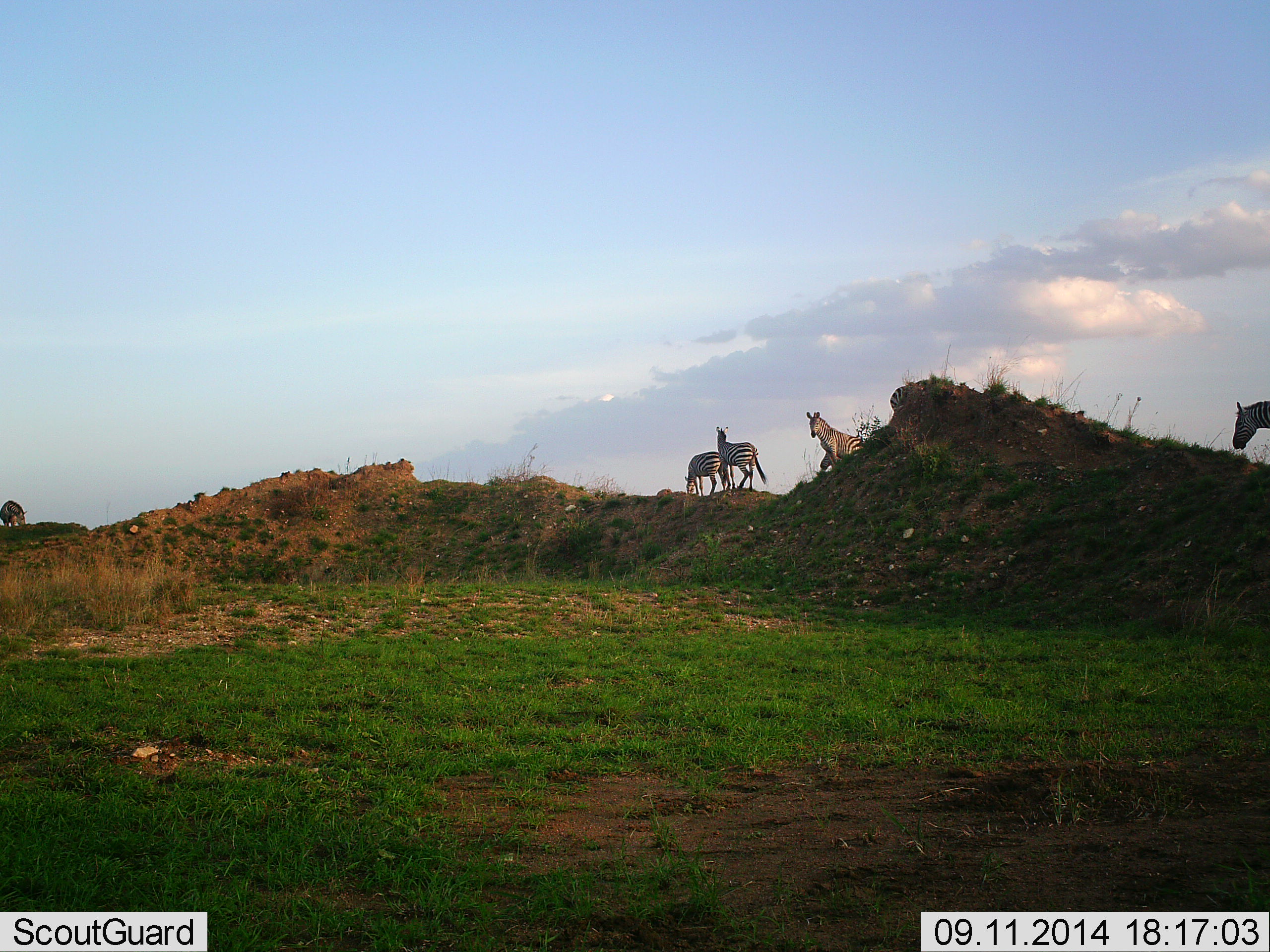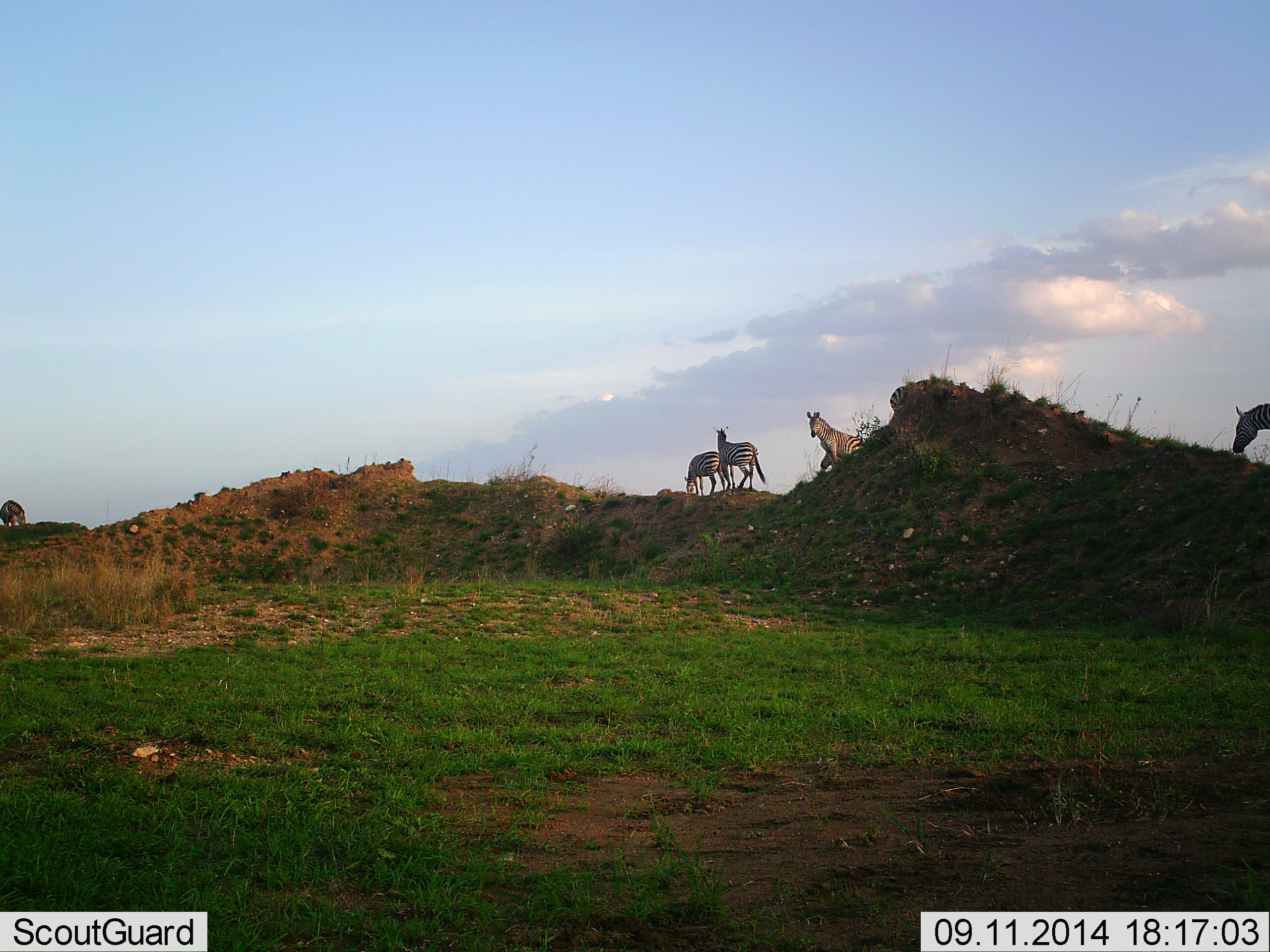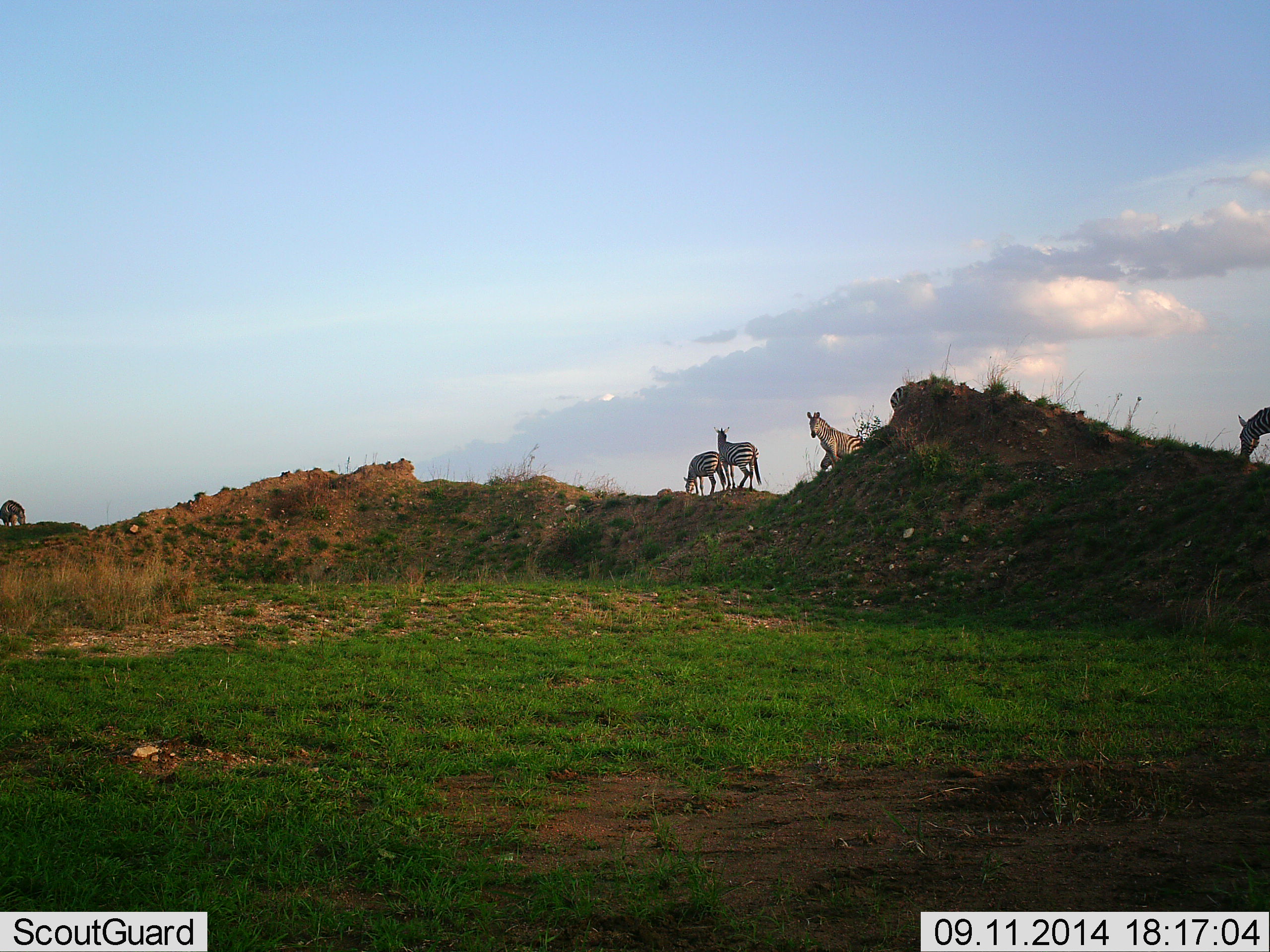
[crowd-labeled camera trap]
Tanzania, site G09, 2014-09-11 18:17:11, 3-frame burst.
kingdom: Animalia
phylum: Chordata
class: Mammalia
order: Perissodactyla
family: Equidae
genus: Equus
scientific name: Equus quagga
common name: plains zebra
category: zebra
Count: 5.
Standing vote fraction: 90%.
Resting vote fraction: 0%.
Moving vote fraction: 10%.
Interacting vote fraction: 0%.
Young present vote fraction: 0%.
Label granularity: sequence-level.